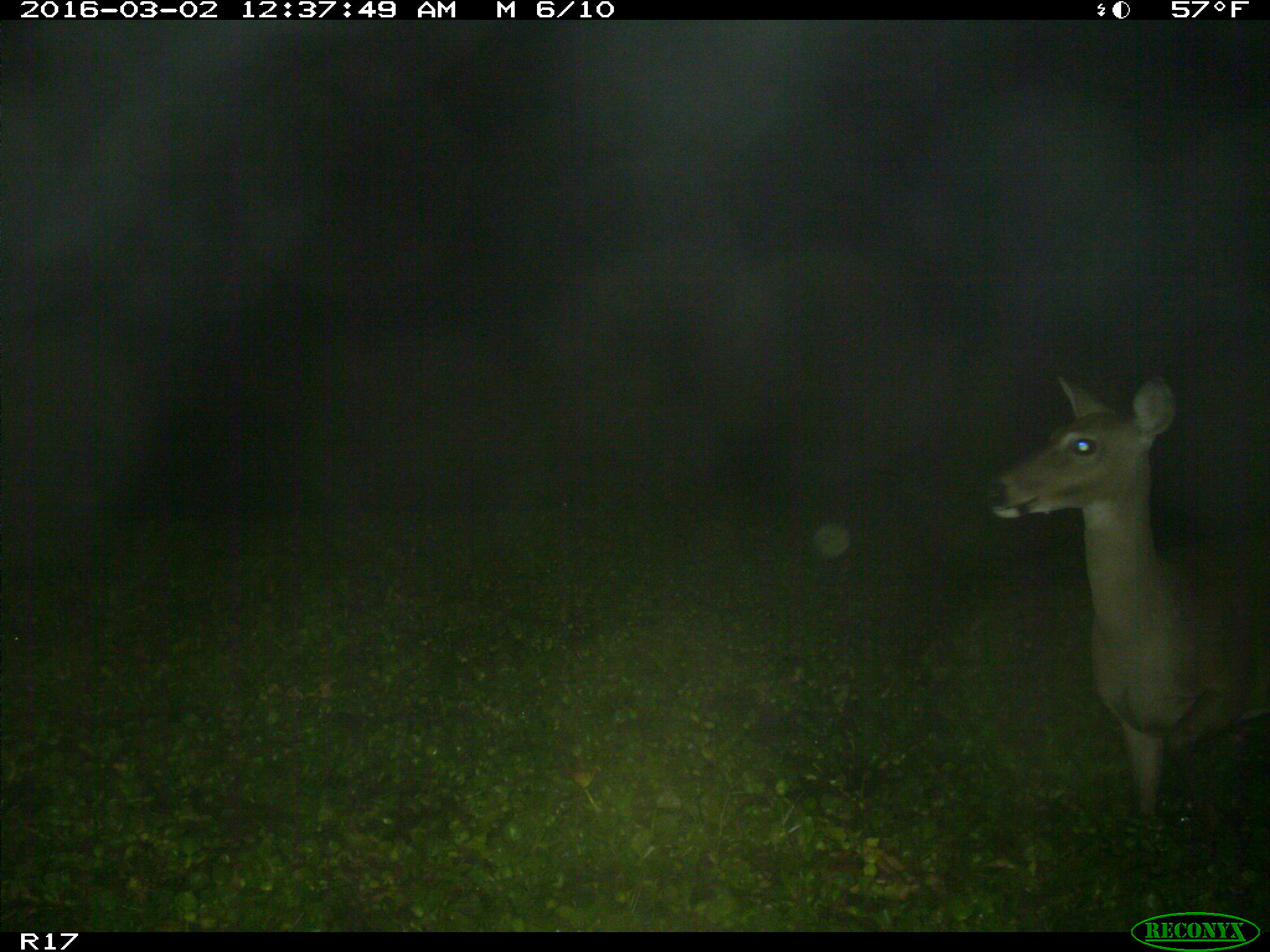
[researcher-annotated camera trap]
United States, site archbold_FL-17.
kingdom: Animalia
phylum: Chordata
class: Mammalia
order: Artiodactyla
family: Cervidae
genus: Odocoileus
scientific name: Odocoileus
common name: deer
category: unidentified deer